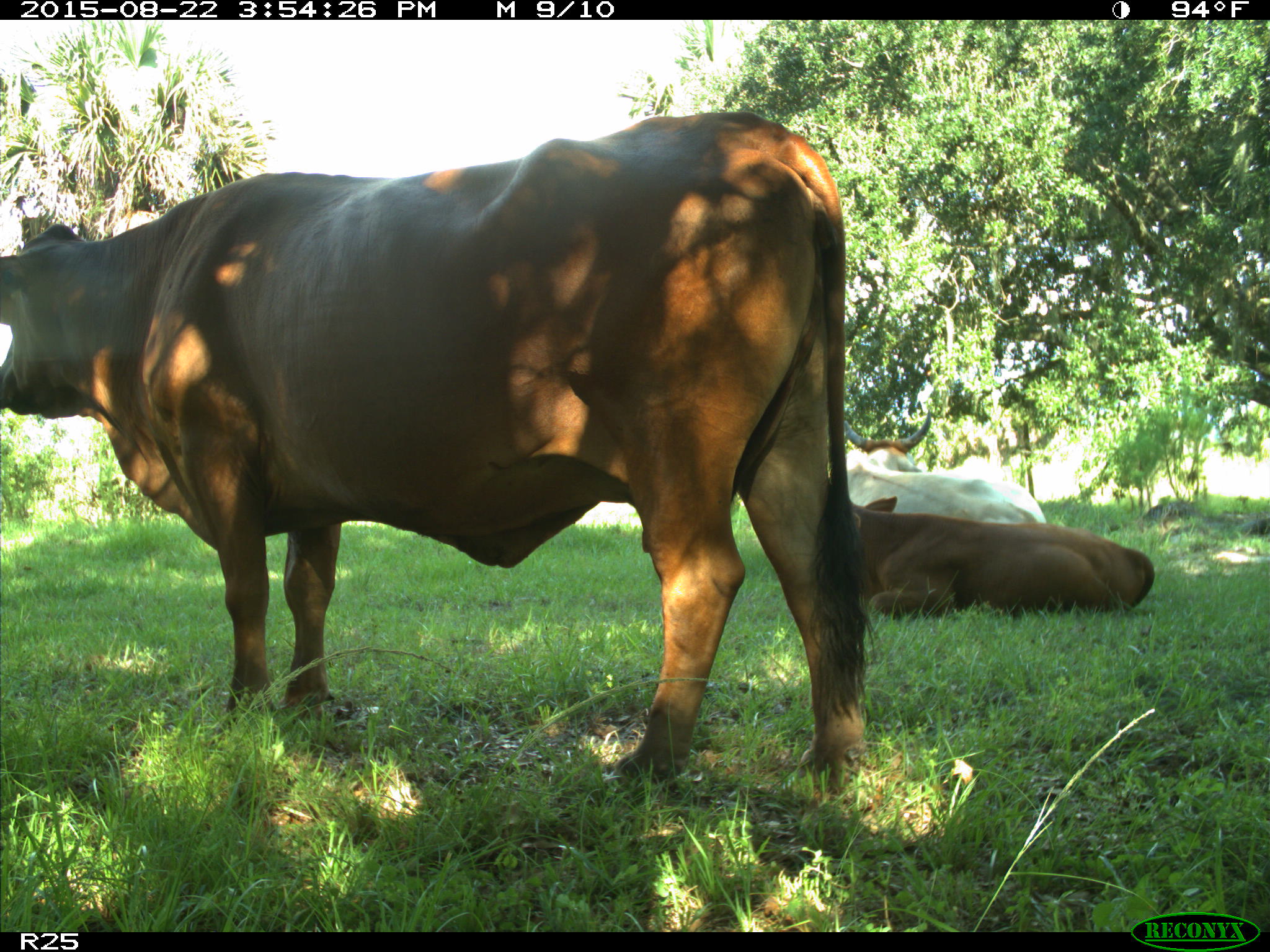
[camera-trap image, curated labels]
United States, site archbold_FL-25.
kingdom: Animalia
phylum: Chordata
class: Mammalia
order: Artiodactyla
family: Bovidae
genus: Bos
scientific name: Bos taurus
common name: domestic cow